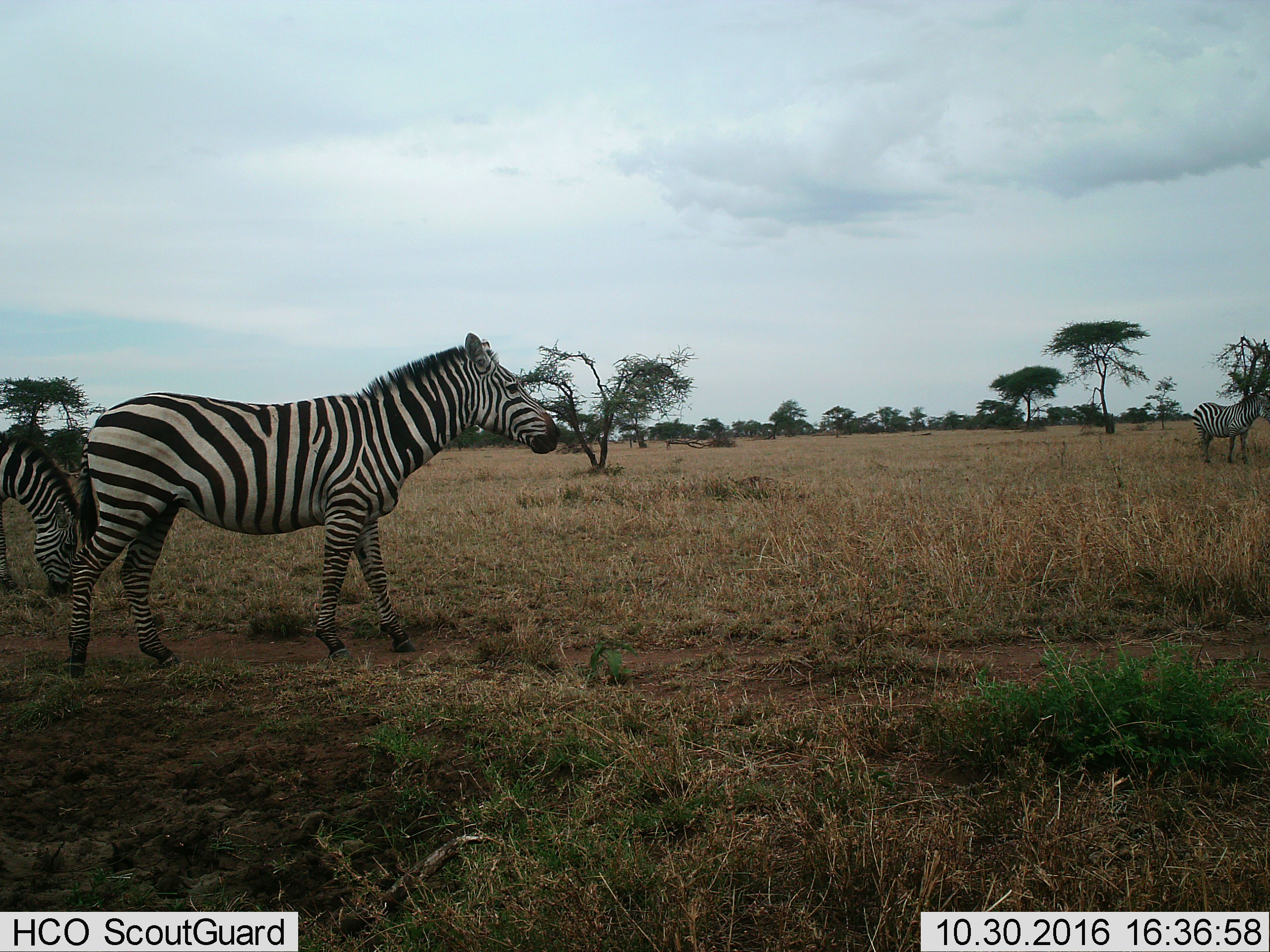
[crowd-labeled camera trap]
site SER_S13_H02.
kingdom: Animalia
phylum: Chordata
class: Mammalia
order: Perissodactyla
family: Equidae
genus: Equus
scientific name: Equus quagga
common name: plains zebra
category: zebraplains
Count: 3.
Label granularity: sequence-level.